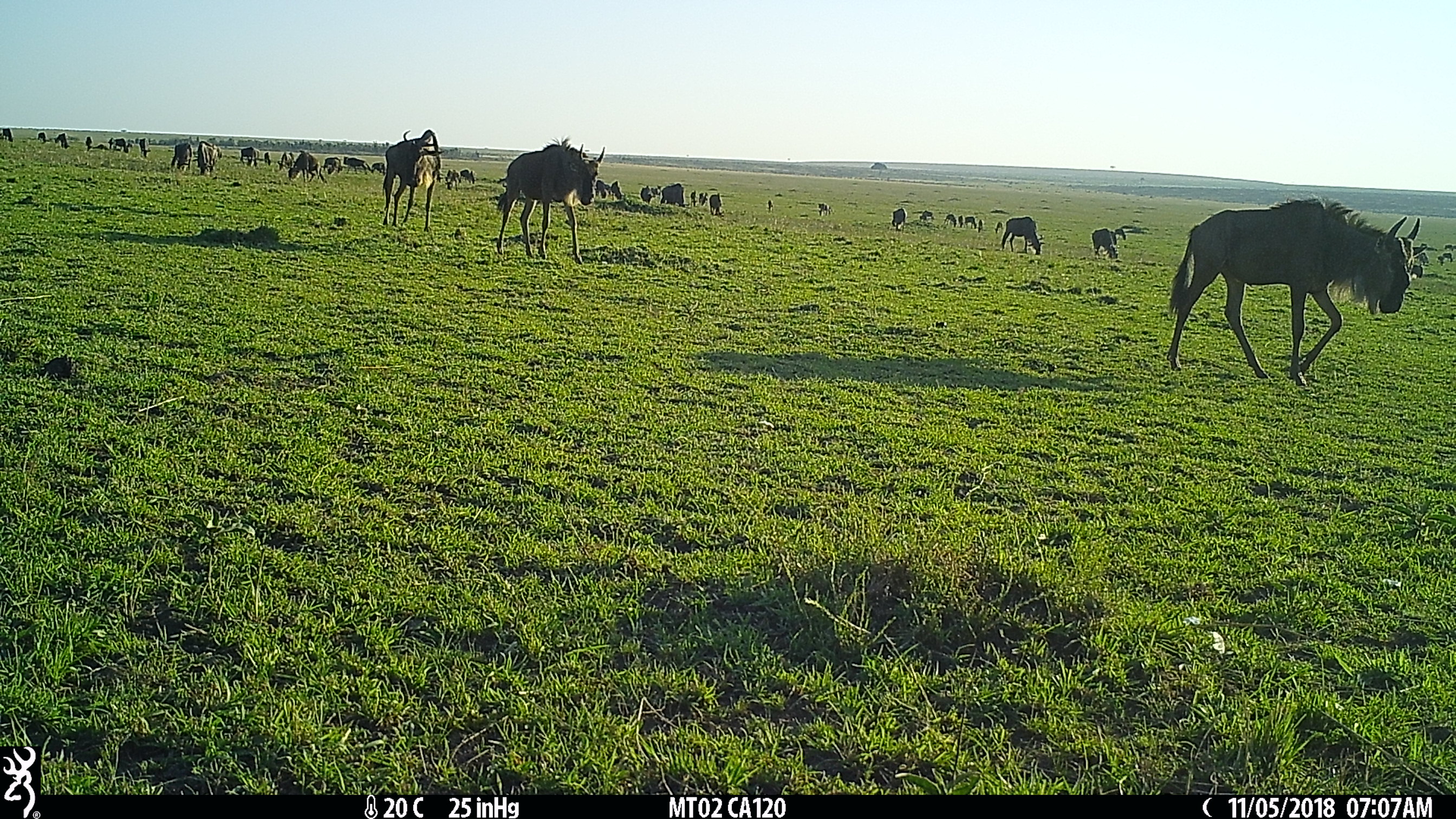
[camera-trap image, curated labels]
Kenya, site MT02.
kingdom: Animalia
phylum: Chordata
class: Mammalia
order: Artiodactyla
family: Bovidae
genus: Connochaetes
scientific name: Connochaetes taurinus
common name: blue wildebeest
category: wildebeest